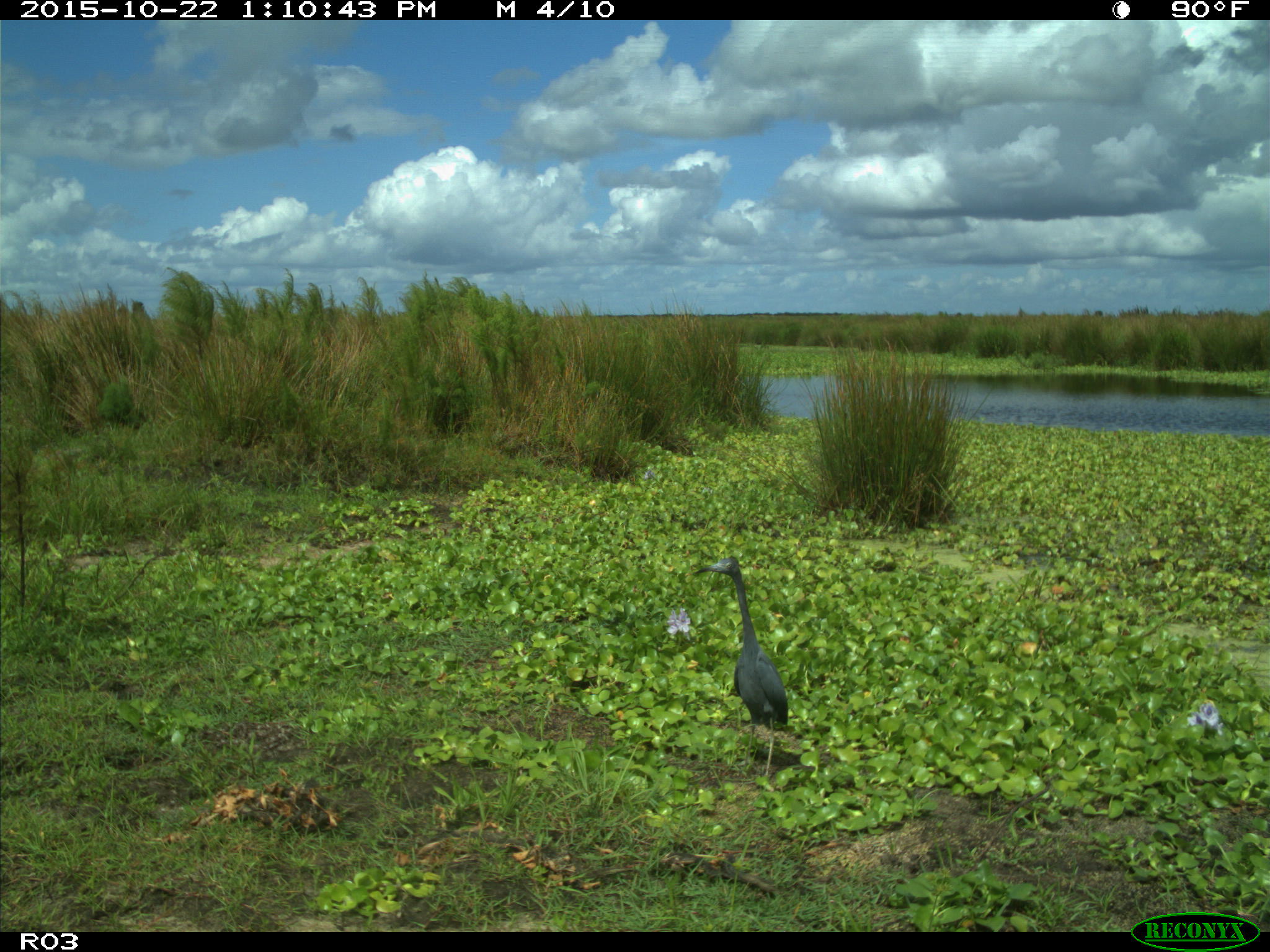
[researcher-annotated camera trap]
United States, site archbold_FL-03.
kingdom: Animalia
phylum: Chordata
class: Aves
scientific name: Aves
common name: birds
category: unidentified bird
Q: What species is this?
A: Unidentified bird (birds) (Aves).